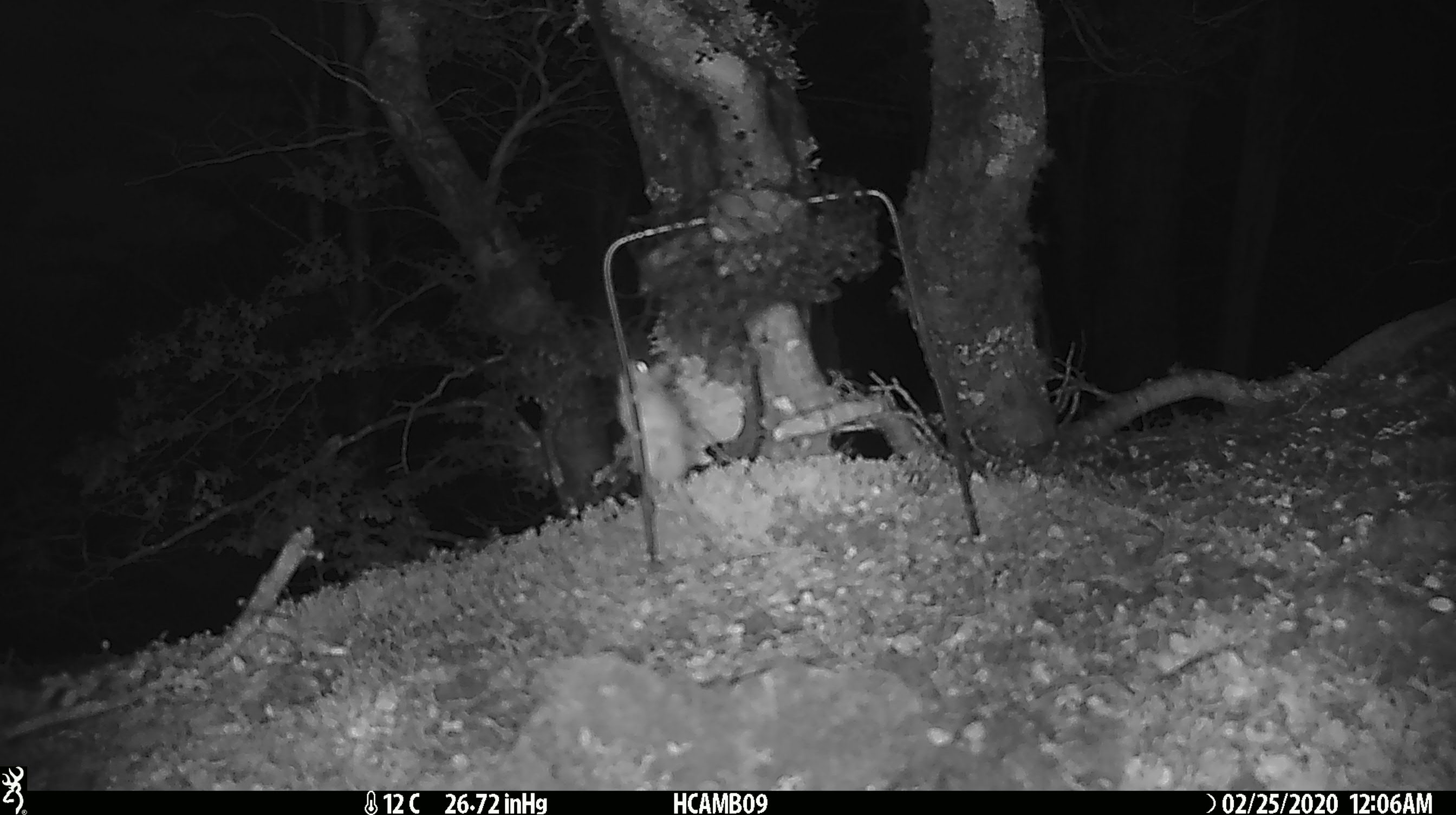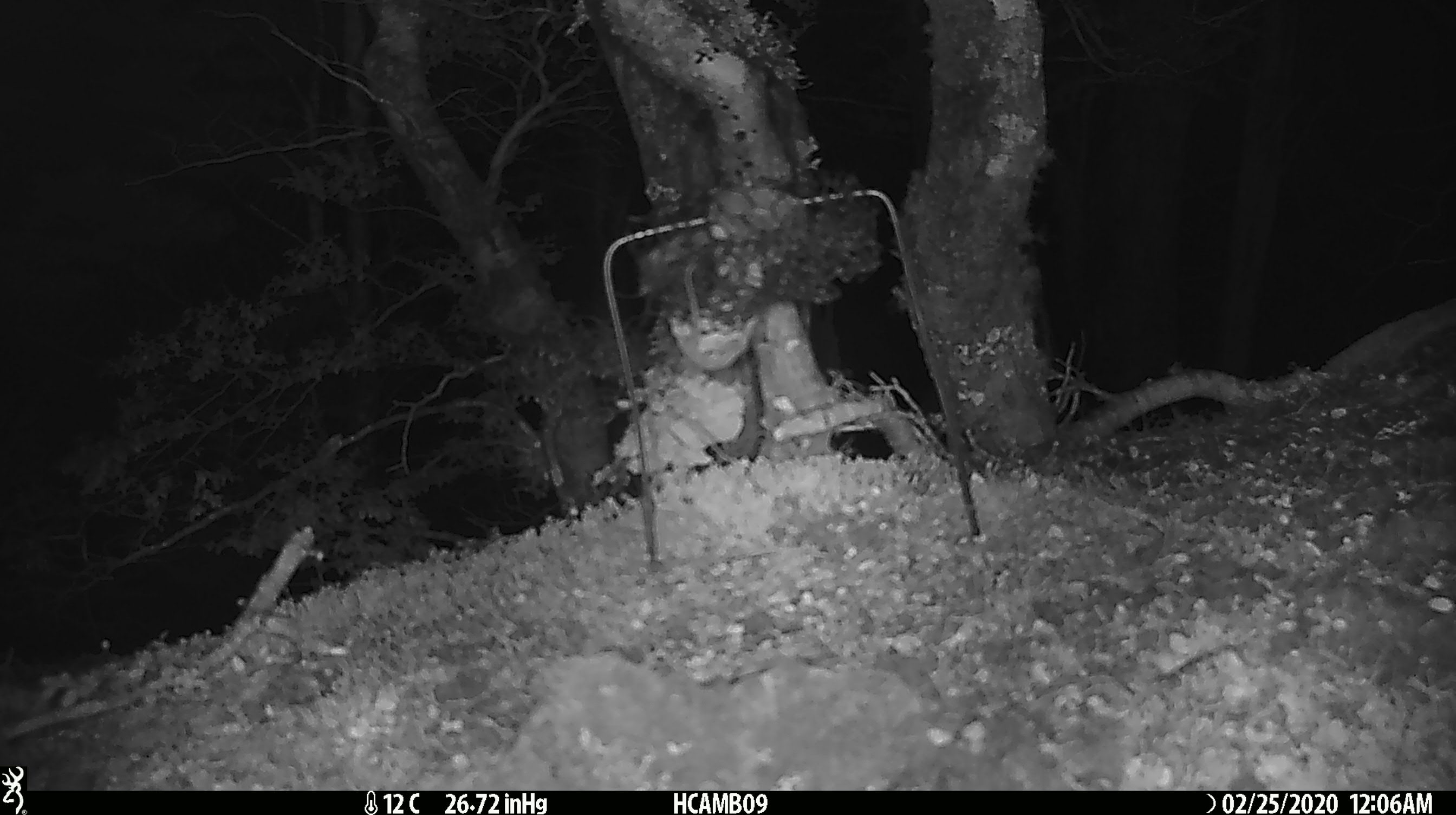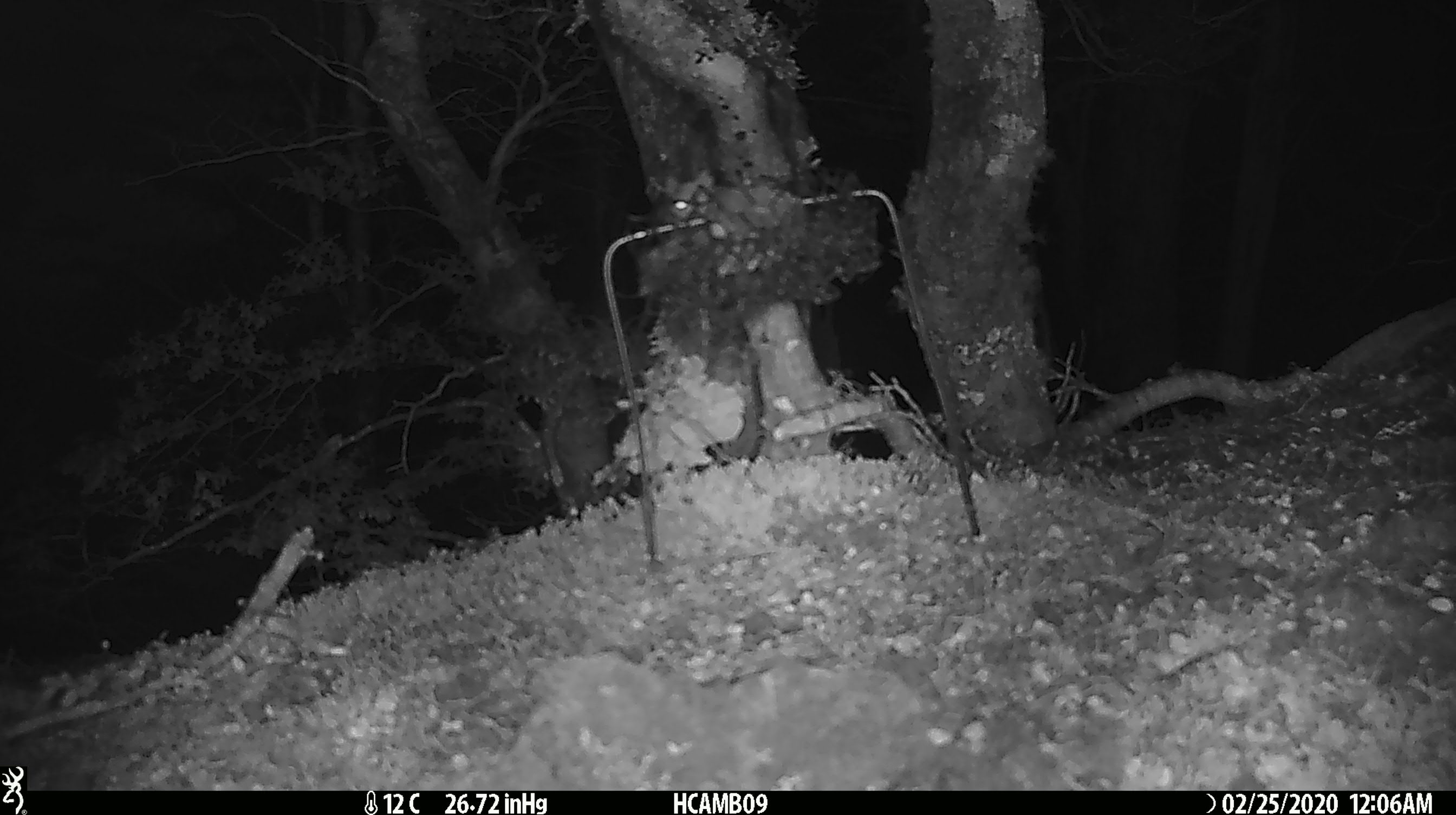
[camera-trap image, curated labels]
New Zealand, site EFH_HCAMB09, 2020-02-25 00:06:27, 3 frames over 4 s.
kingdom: Animalia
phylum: Chordata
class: Mammalia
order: Rodentia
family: Muridae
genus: Mus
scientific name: Mus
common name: mouse